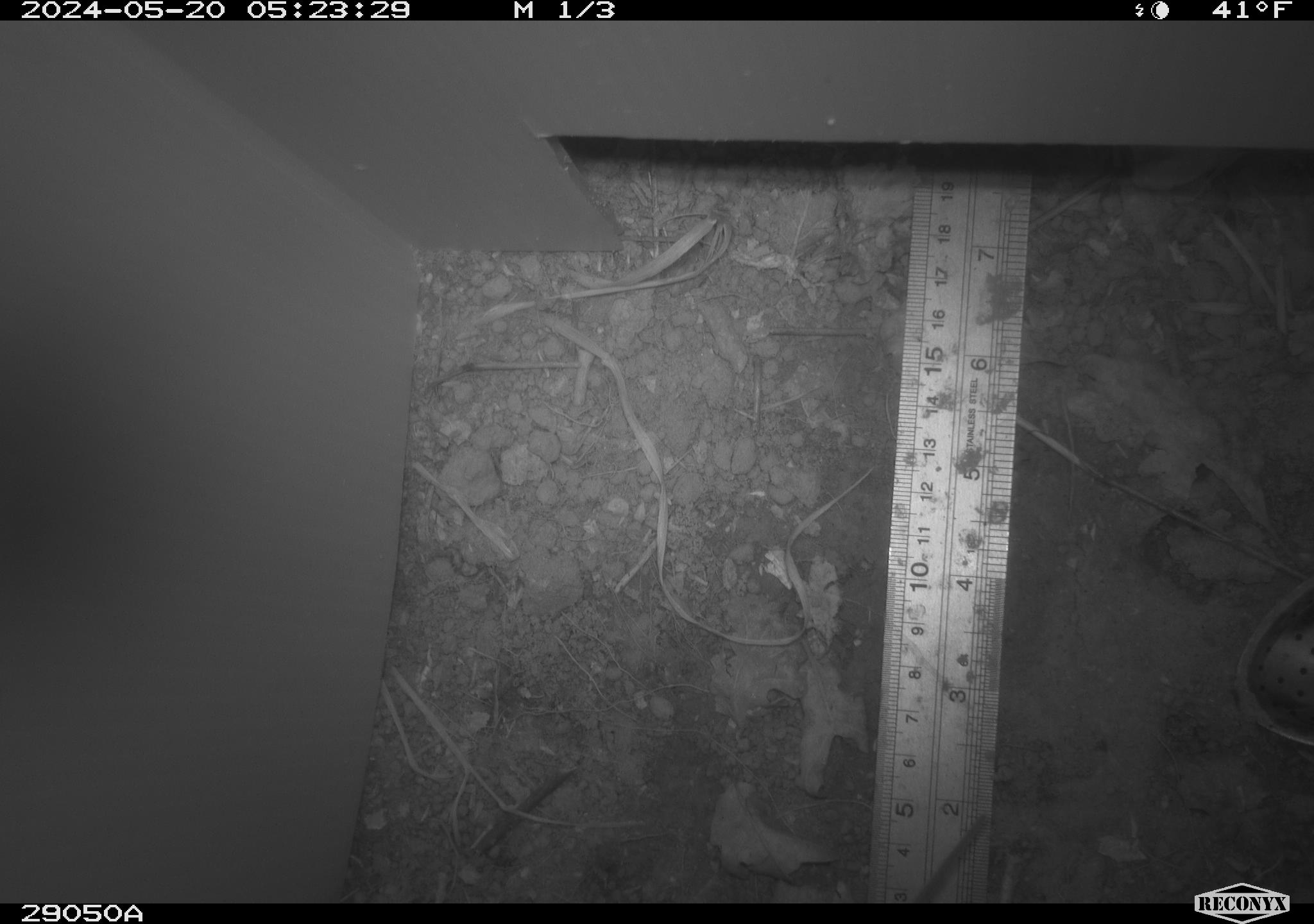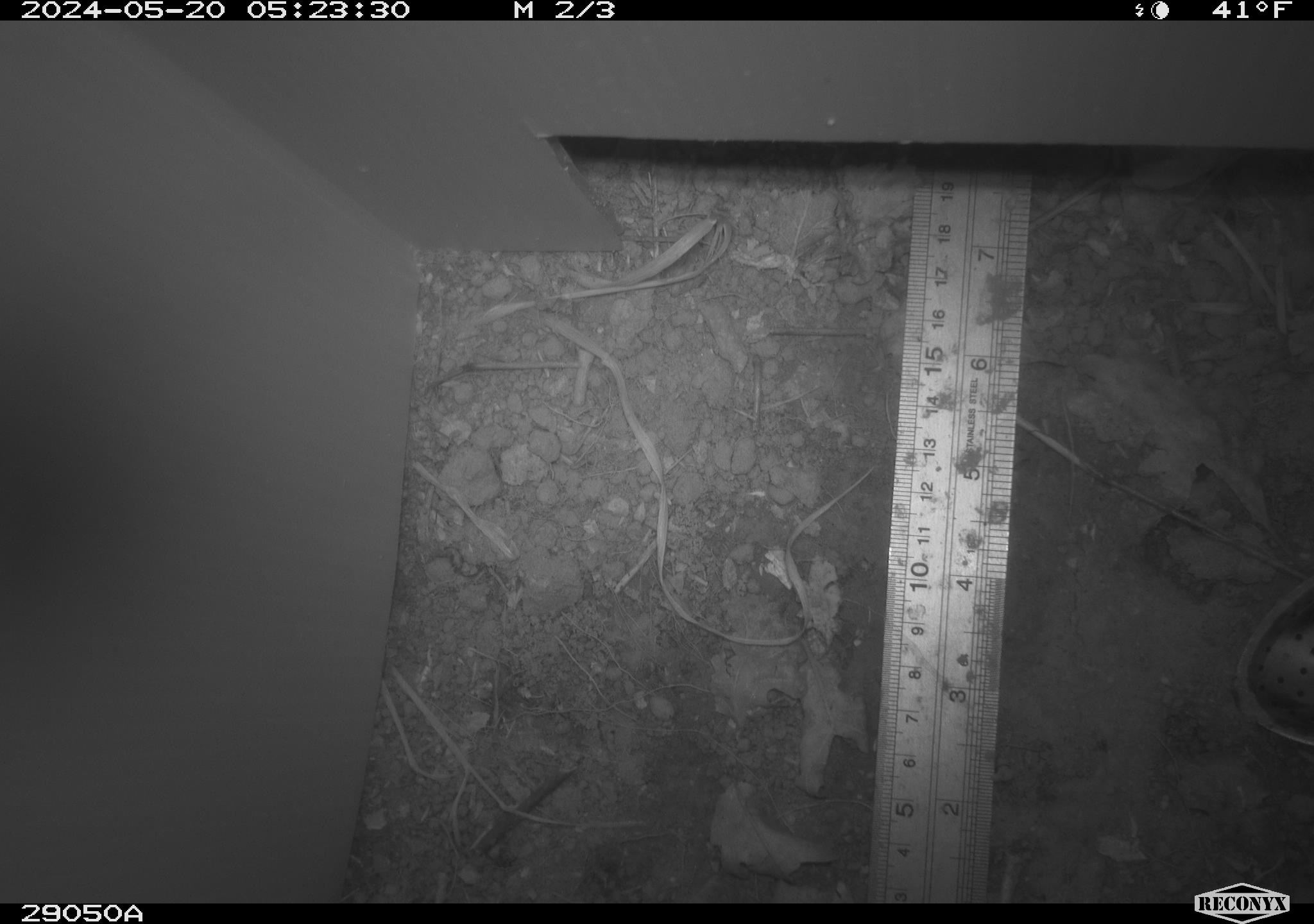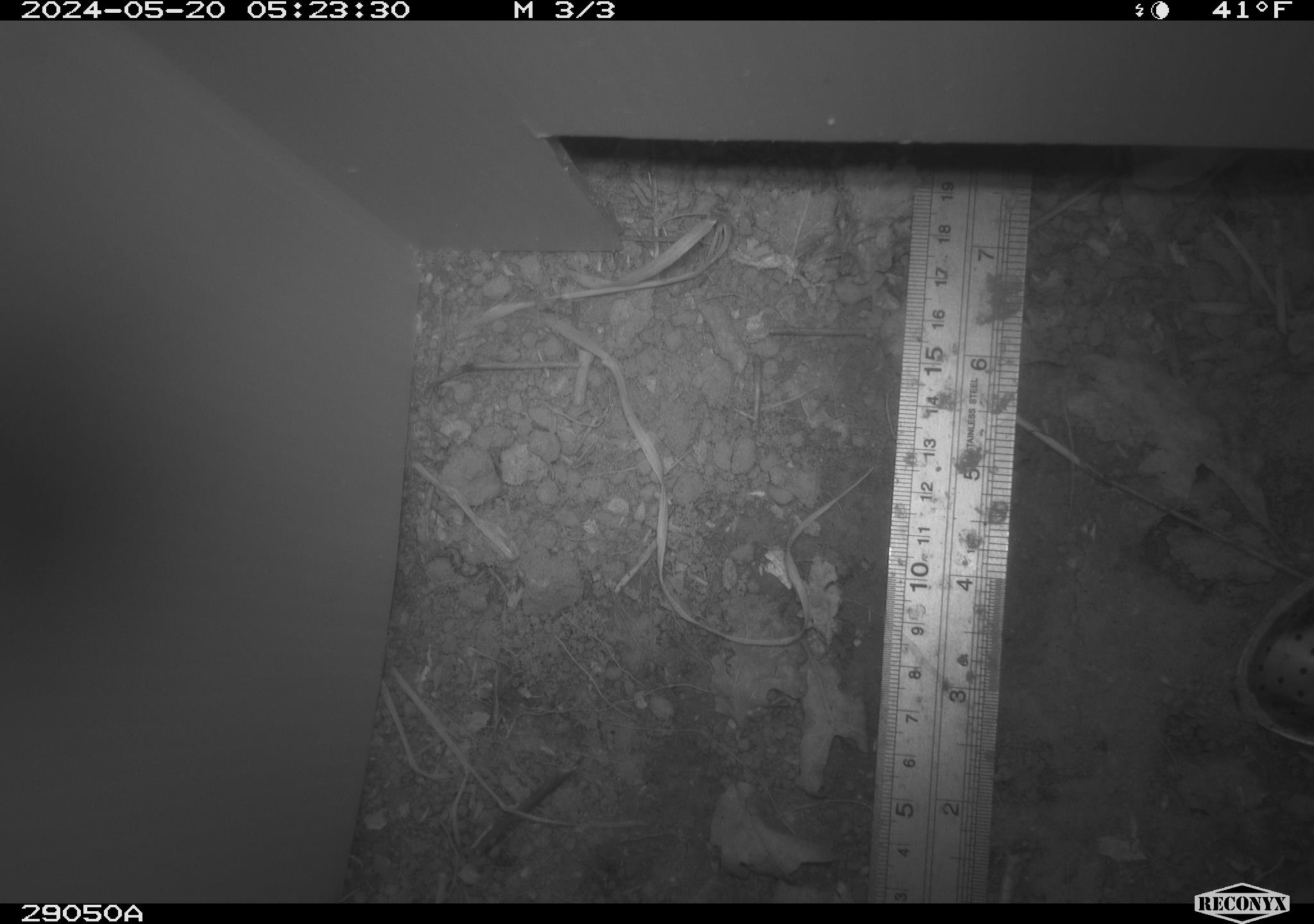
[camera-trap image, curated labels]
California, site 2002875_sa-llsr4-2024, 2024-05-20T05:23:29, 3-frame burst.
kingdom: Animalia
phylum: Chordata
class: Mammalia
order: Rodentia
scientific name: Rodentia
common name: mouse species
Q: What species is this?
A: Mouse species (Rodentia).